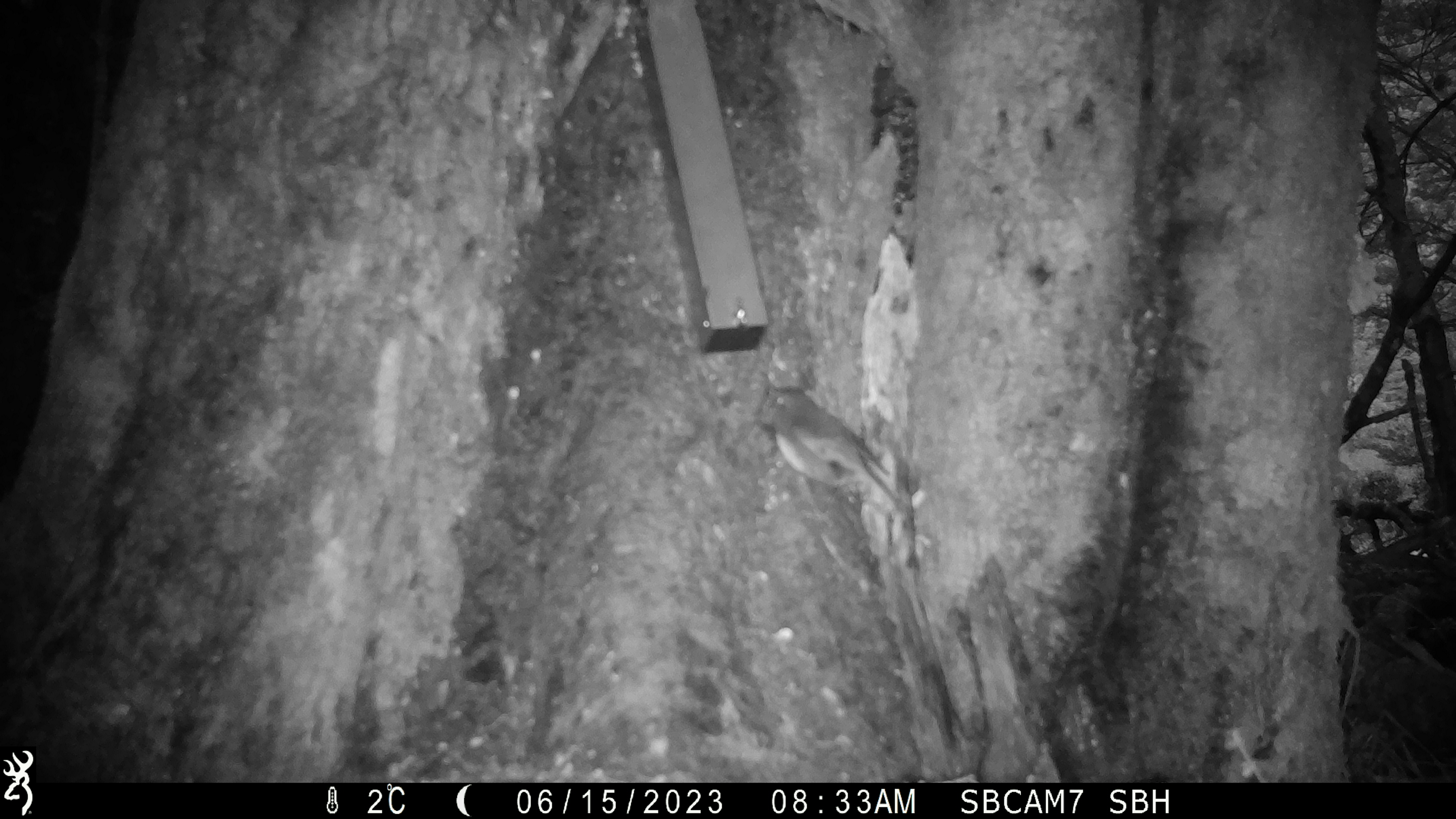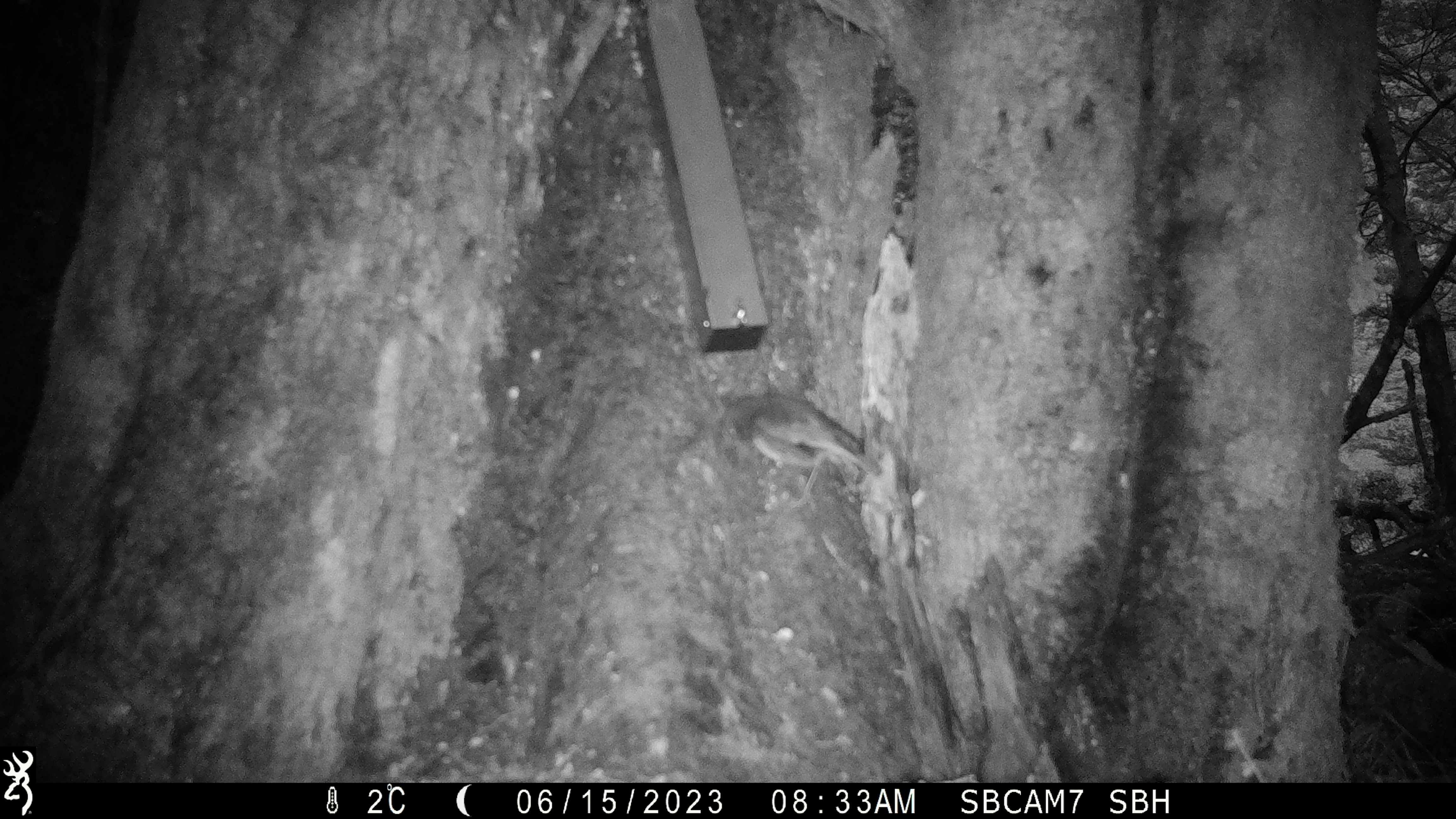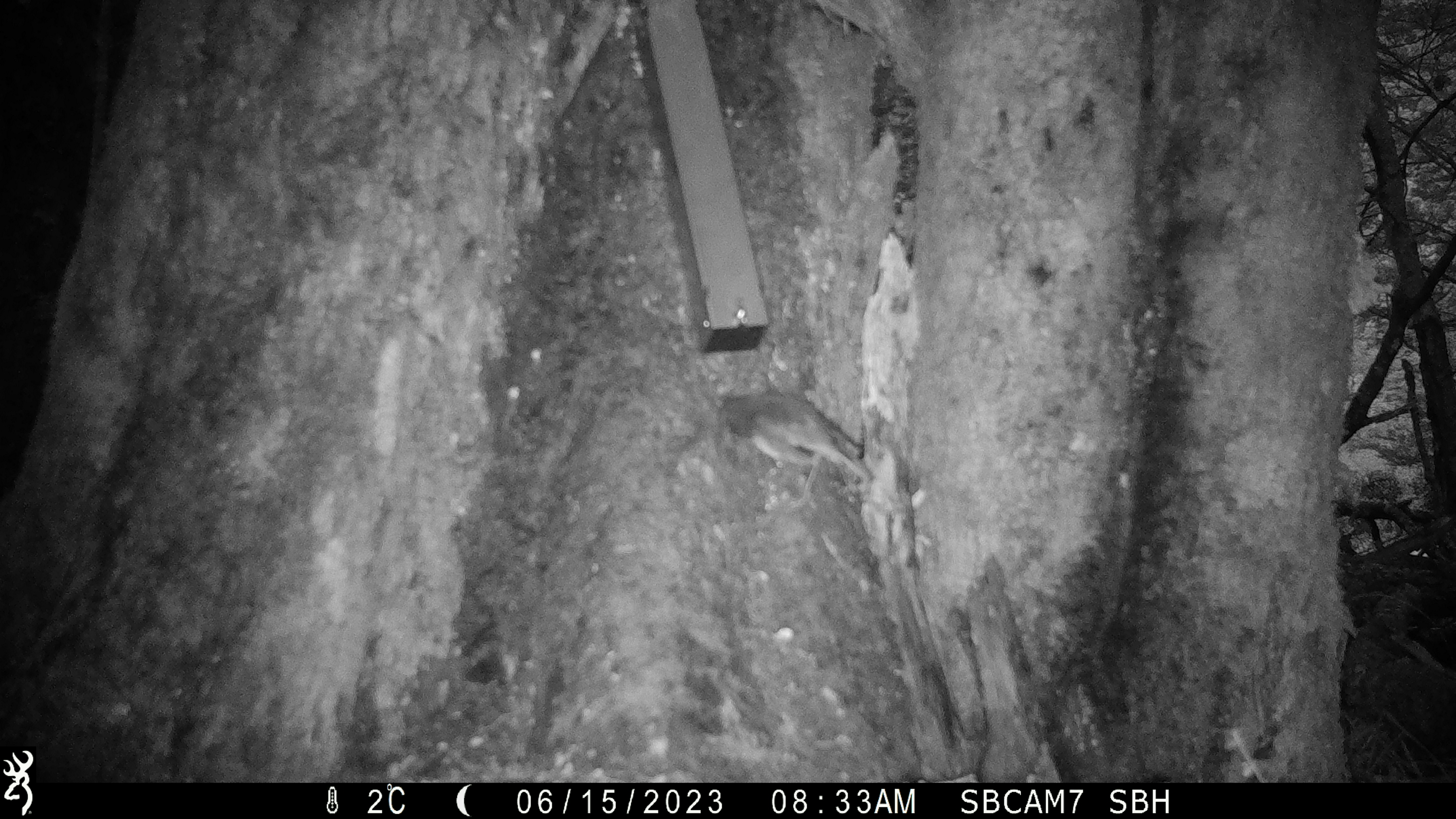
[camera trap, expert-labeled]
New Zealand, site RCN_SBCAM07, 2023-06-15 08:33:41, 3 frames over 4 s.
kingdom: Animalia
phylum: Chordata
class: Aves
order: Passeriformes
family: Petroicidae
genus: Petroica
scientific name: Petroica australis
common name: new zealand robin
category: robin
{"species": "robin (new zealand robin) (Petroica australis)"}